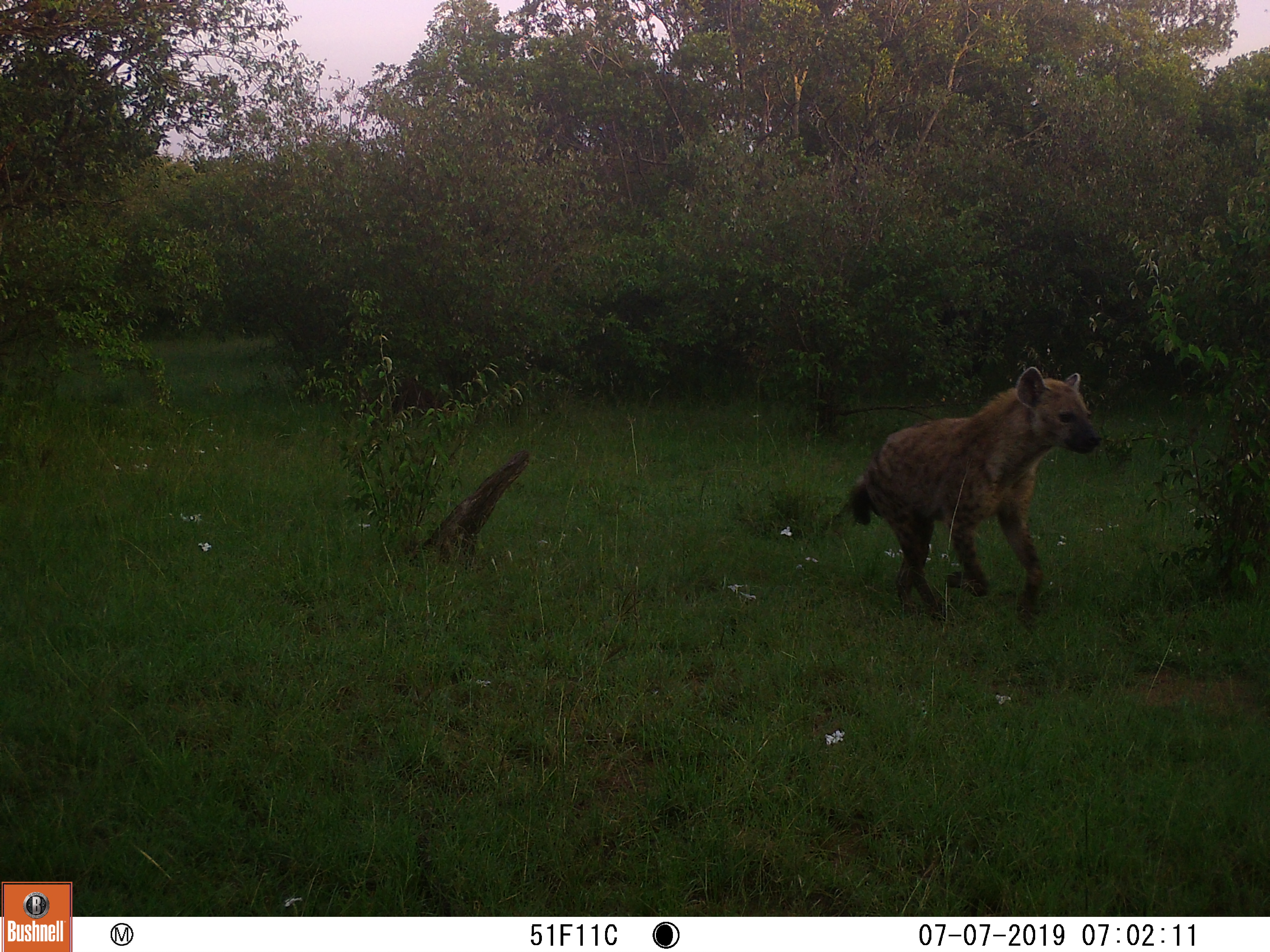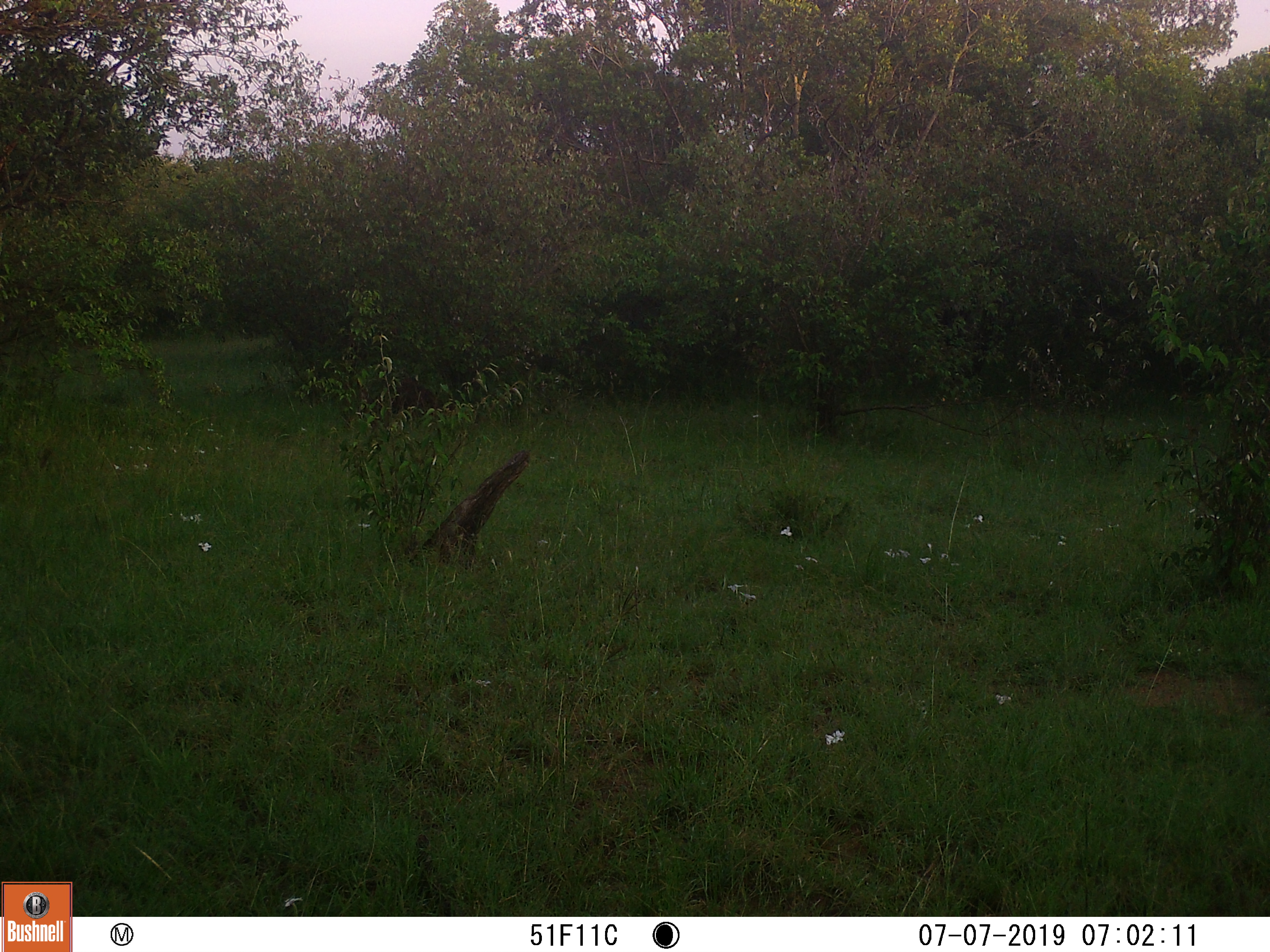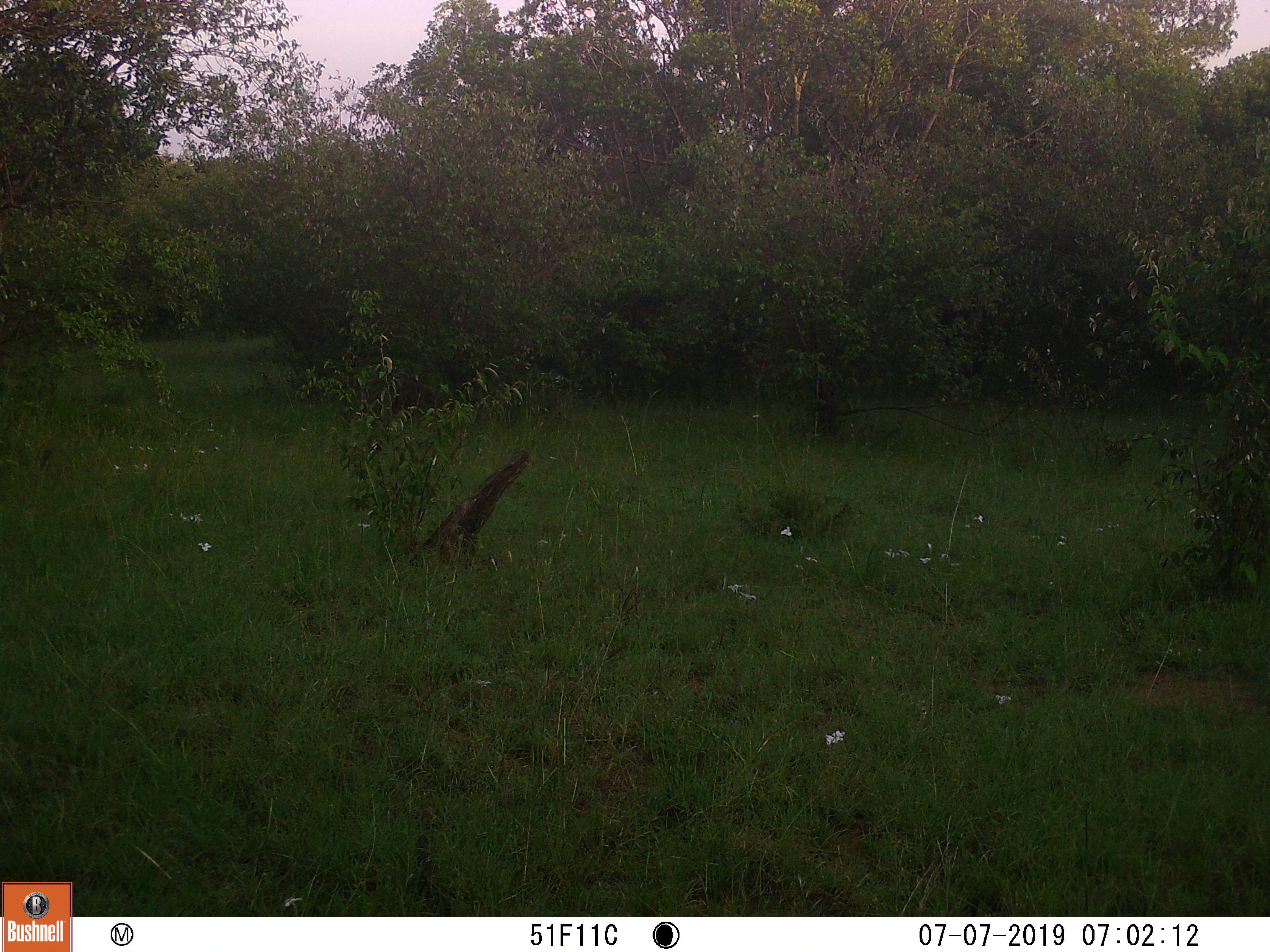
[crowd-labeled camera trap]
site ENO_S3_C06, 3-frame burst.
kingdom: Animalia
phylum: Chordata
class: Mammalia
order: Carnivora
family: Hyaenidae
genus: Crocuta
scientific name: Crocuta crocuta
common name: spotted hyena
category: hyenaspotted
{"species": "hyenaspotted (spotted hyena) (Crocuta crocuta)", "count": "1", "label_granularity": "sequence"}